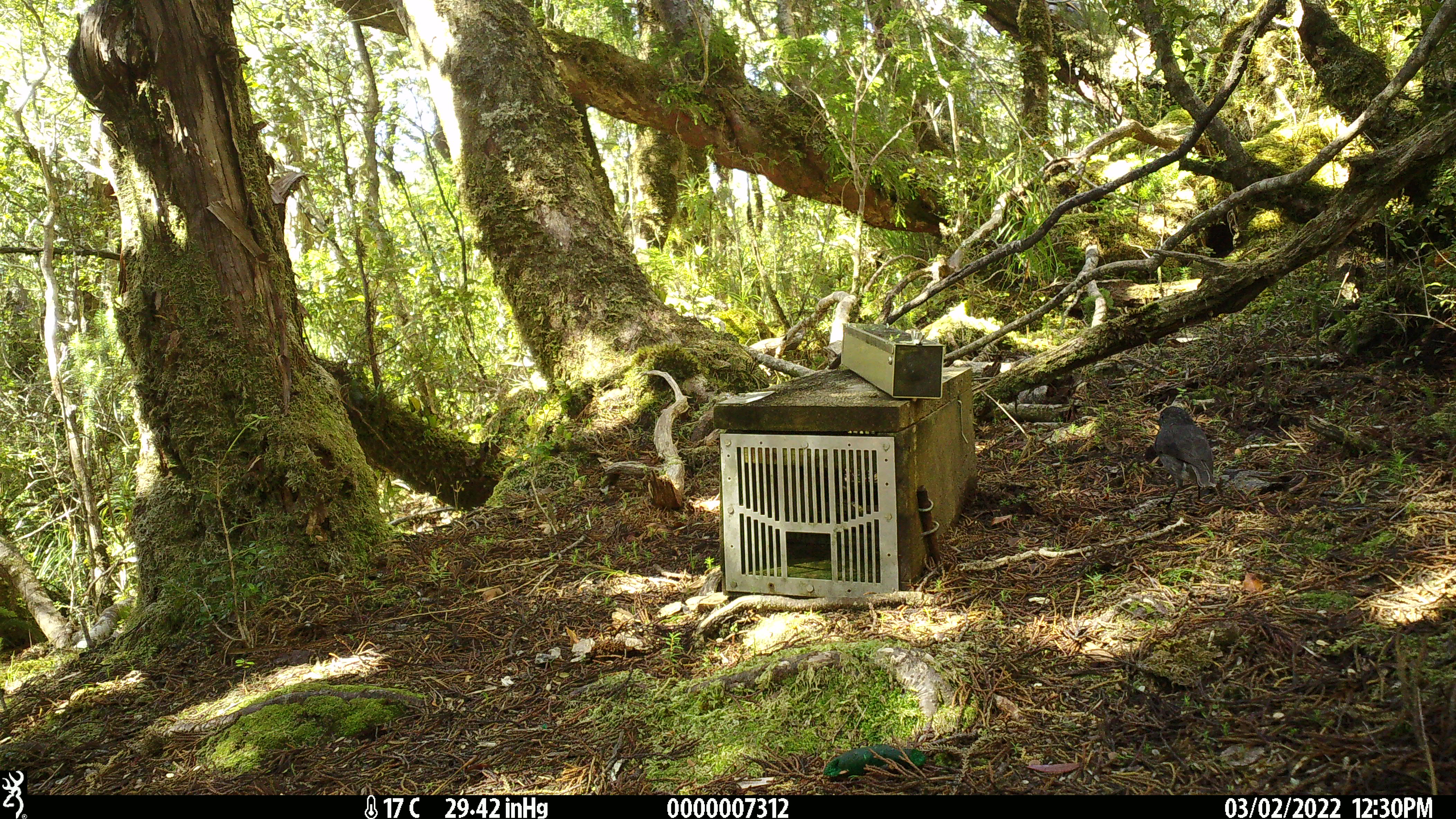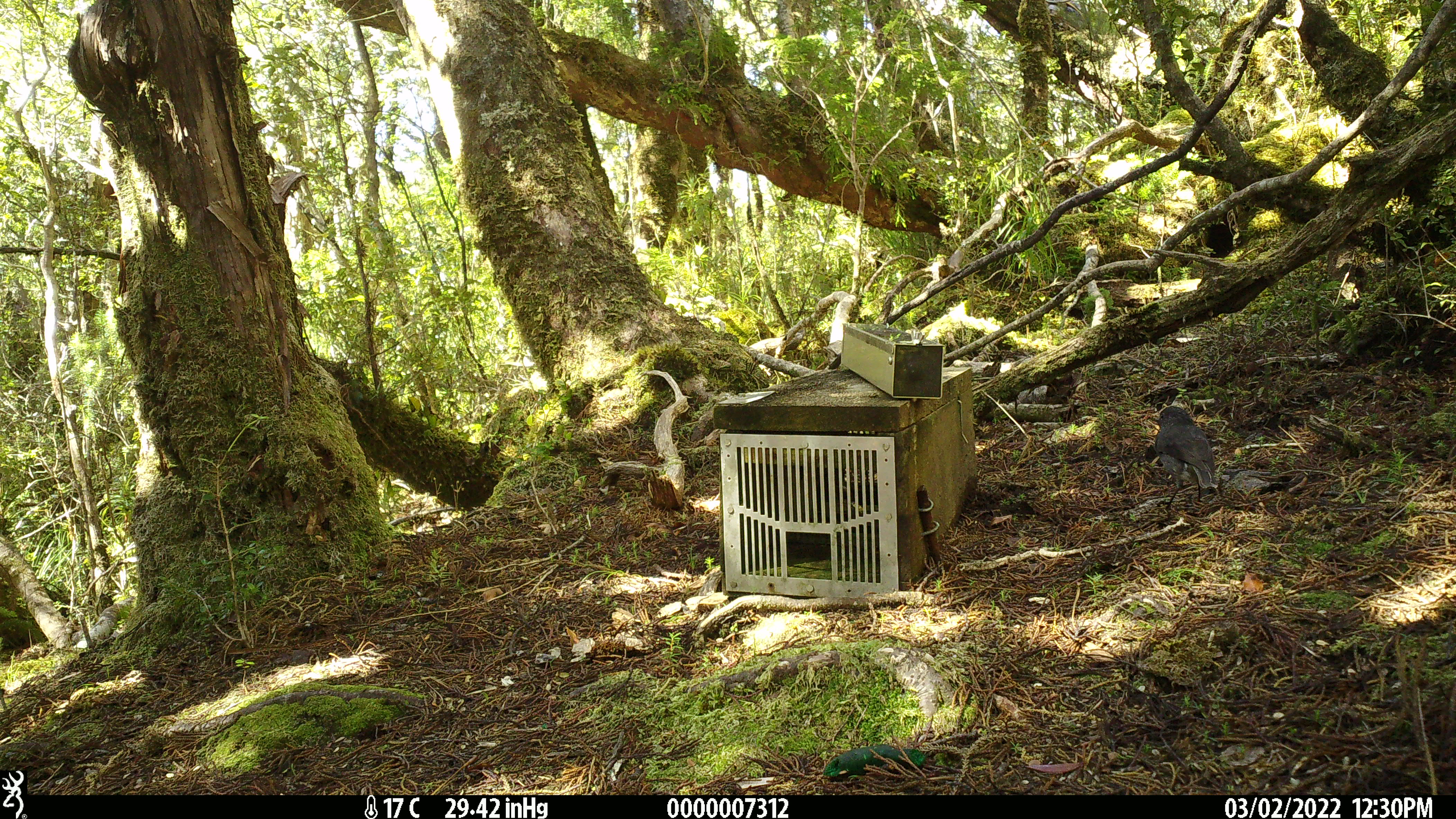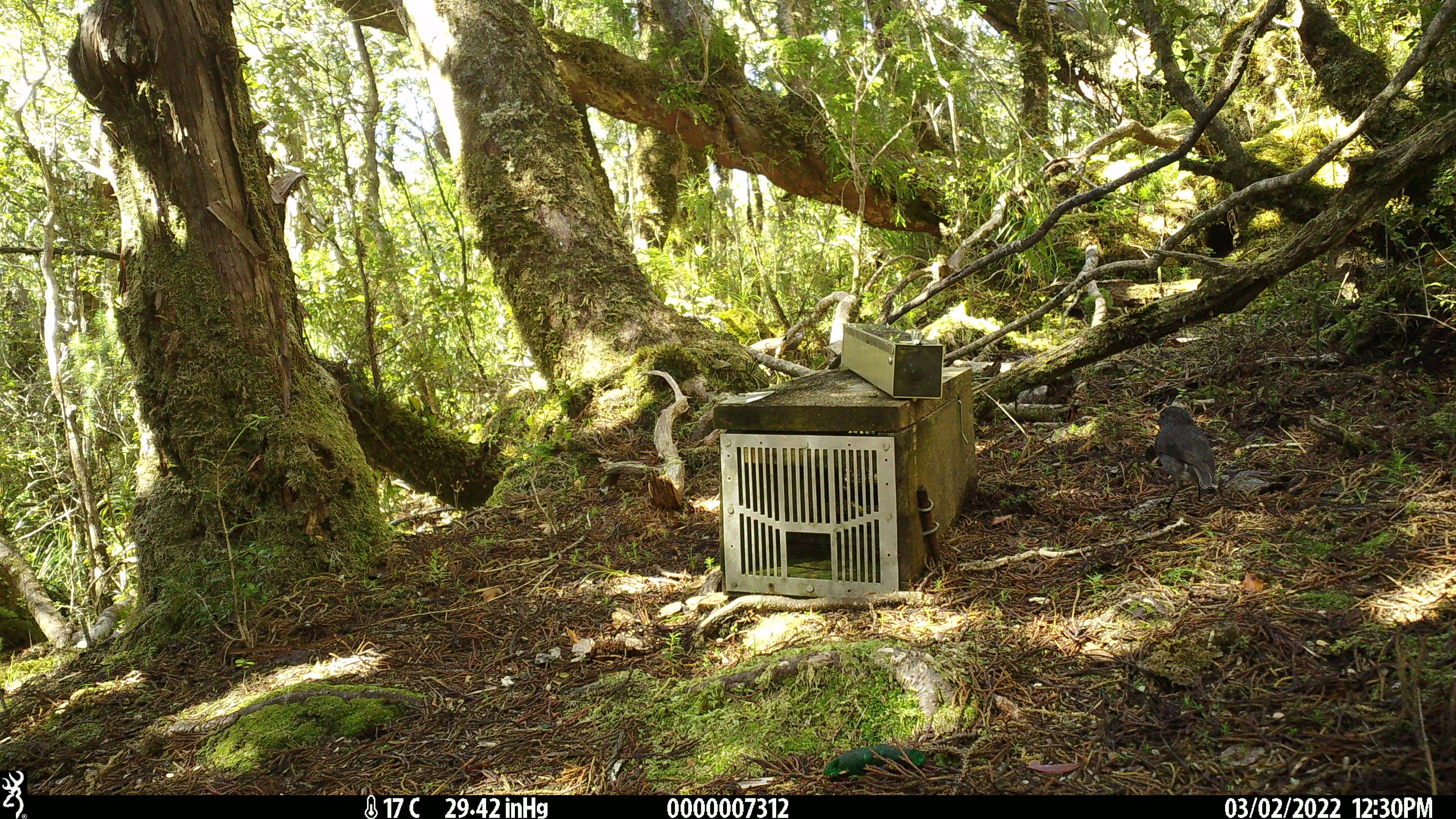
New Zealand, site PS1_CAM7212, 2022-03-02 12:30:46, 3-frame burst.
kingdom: Animalia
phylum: Chordata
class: Aves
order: Passeriformes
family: Petroicidae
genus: Petroica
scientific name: Petroica australis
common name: new zealand robin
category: robin